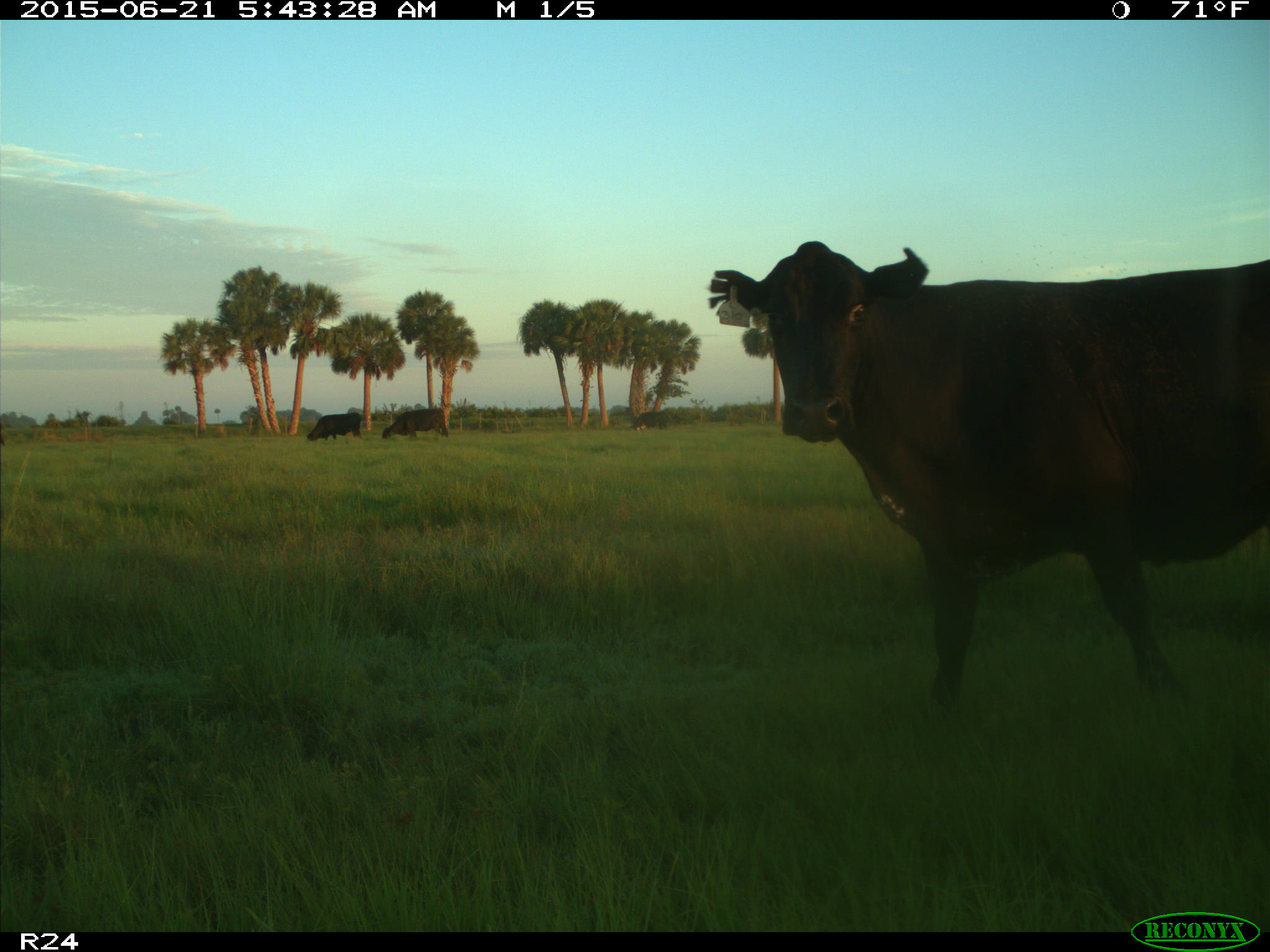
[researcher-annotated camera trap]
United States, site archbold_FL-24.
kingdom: Animalia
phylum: Chordata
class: Mammalia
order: Artiodactyla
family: Bovidae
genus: Bos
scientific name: Bos taurus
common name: domestic cow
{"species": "Bos taurus (domestic cow)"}